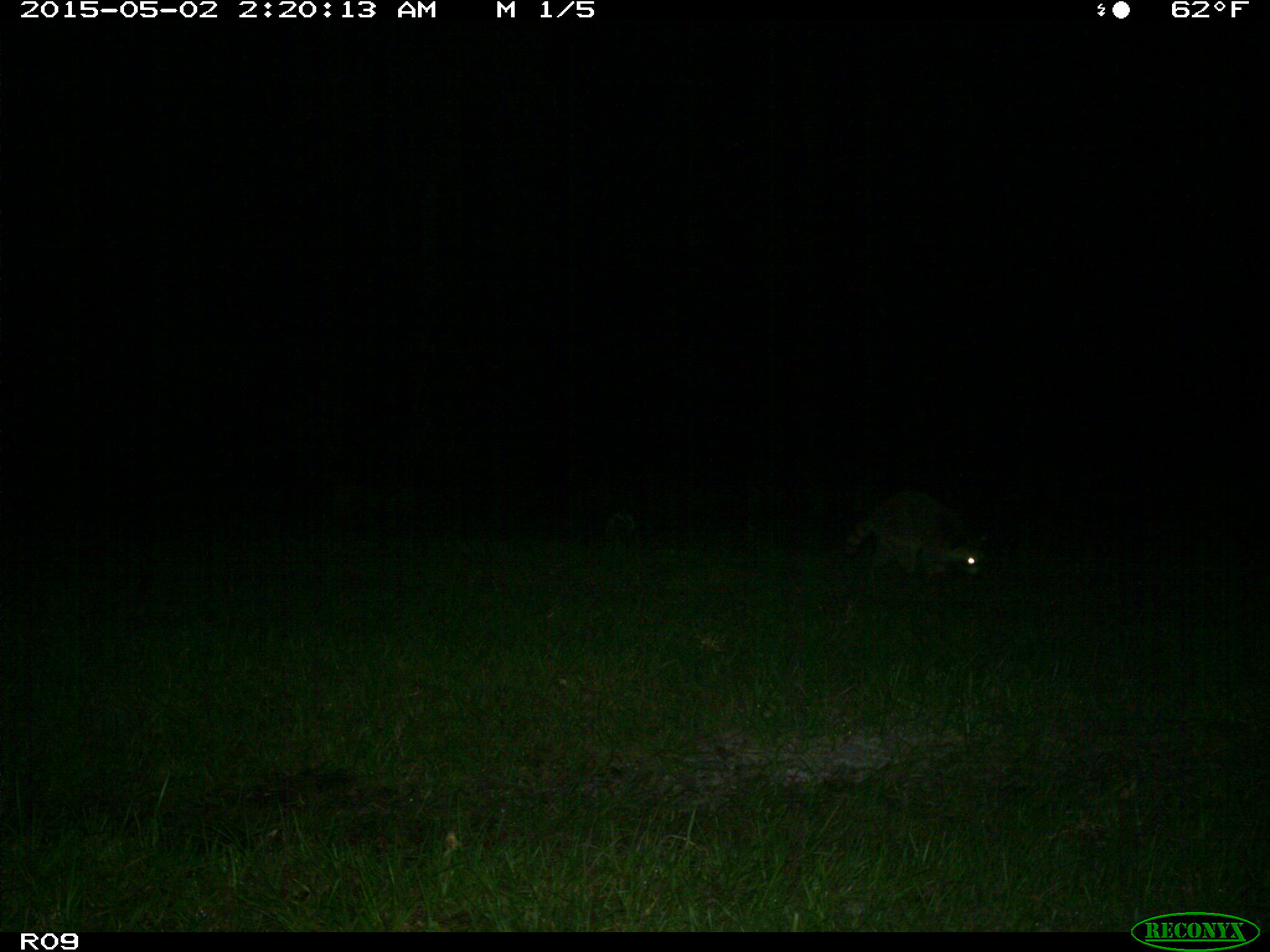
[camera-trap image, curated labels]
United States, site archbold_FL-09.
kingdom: Animalia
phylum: Chordata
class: Mammalia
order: Carnivora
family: Procyonidae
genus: Procyon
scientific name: Procyon lotor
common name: common raccoon